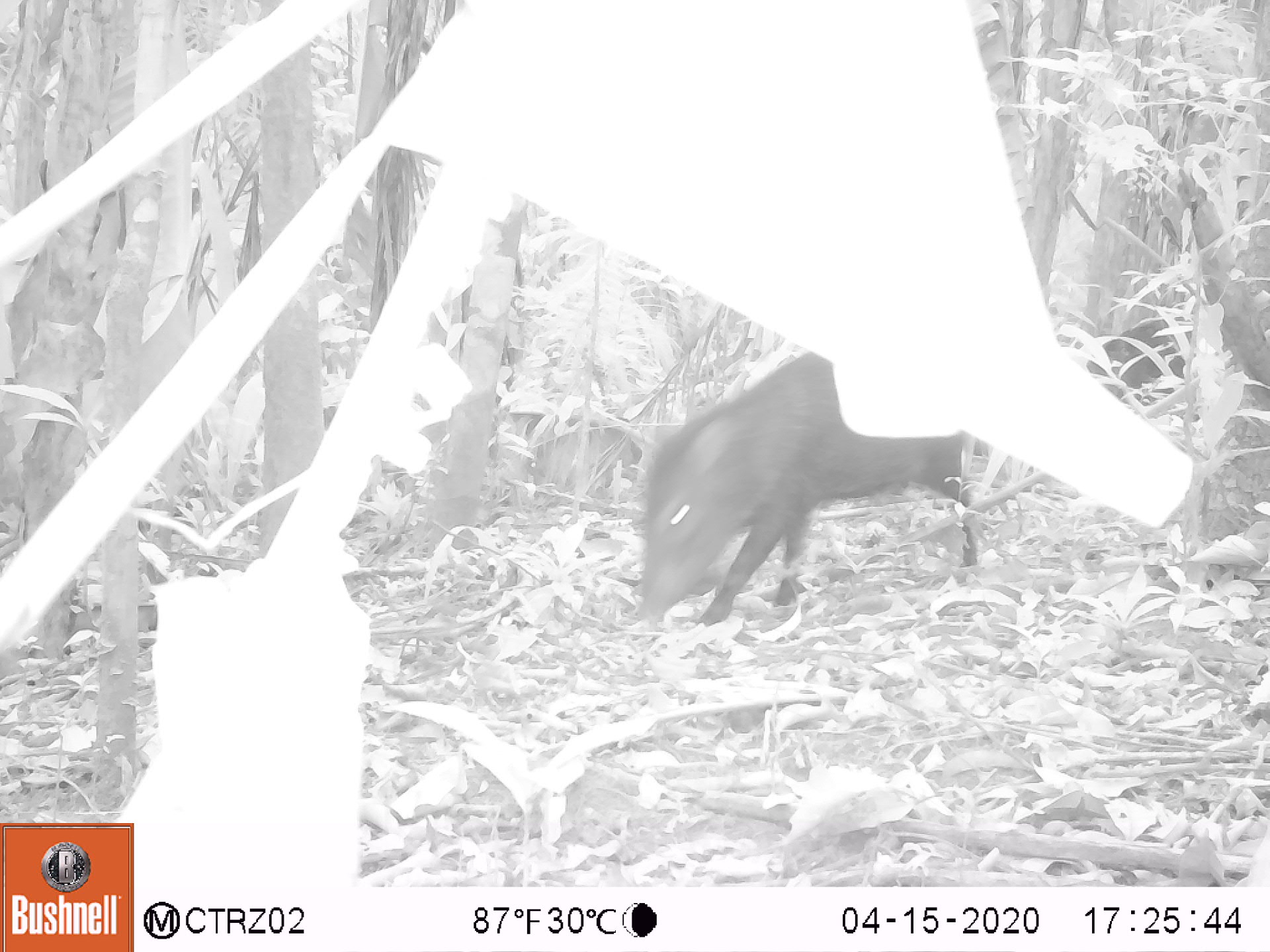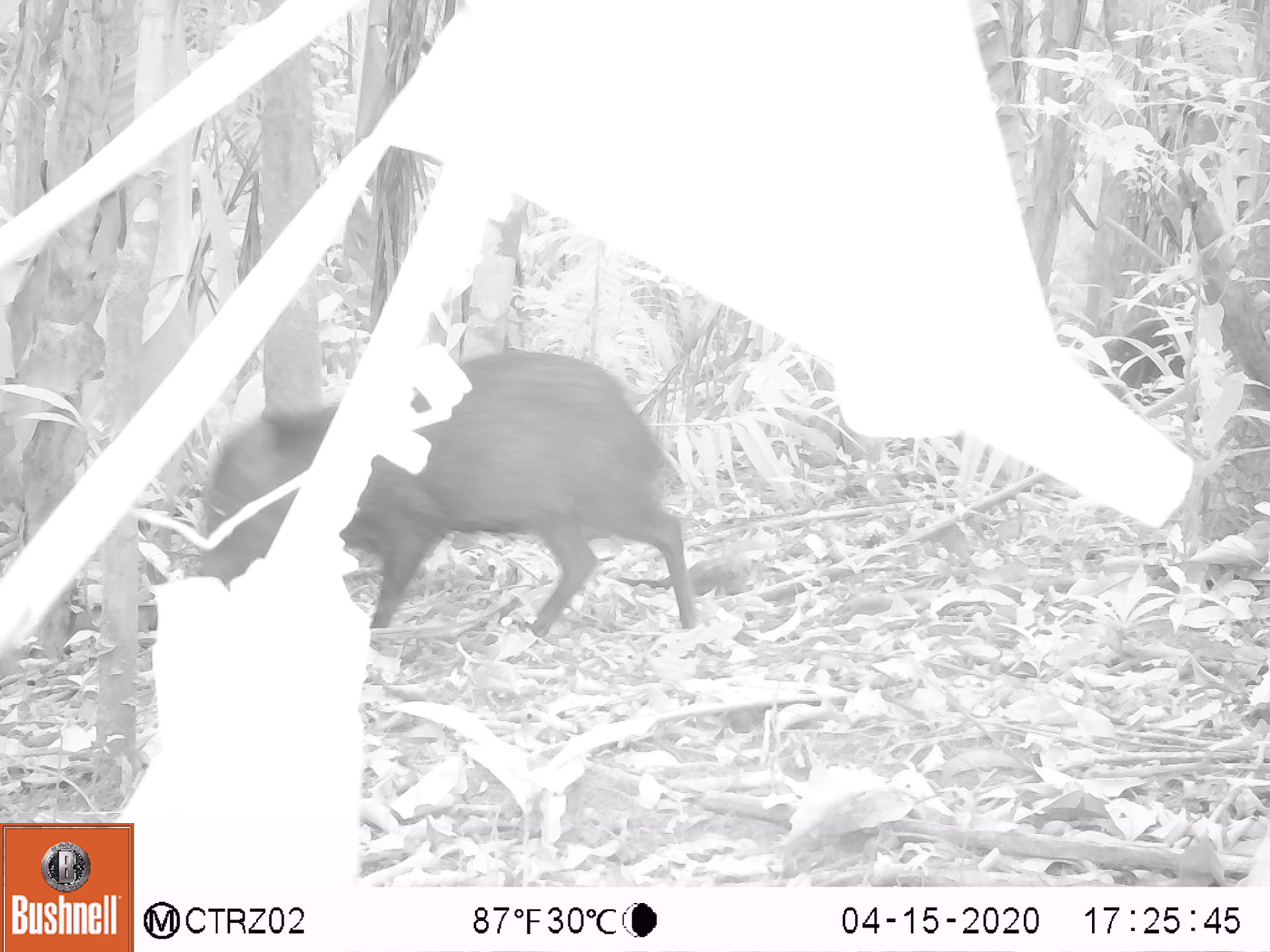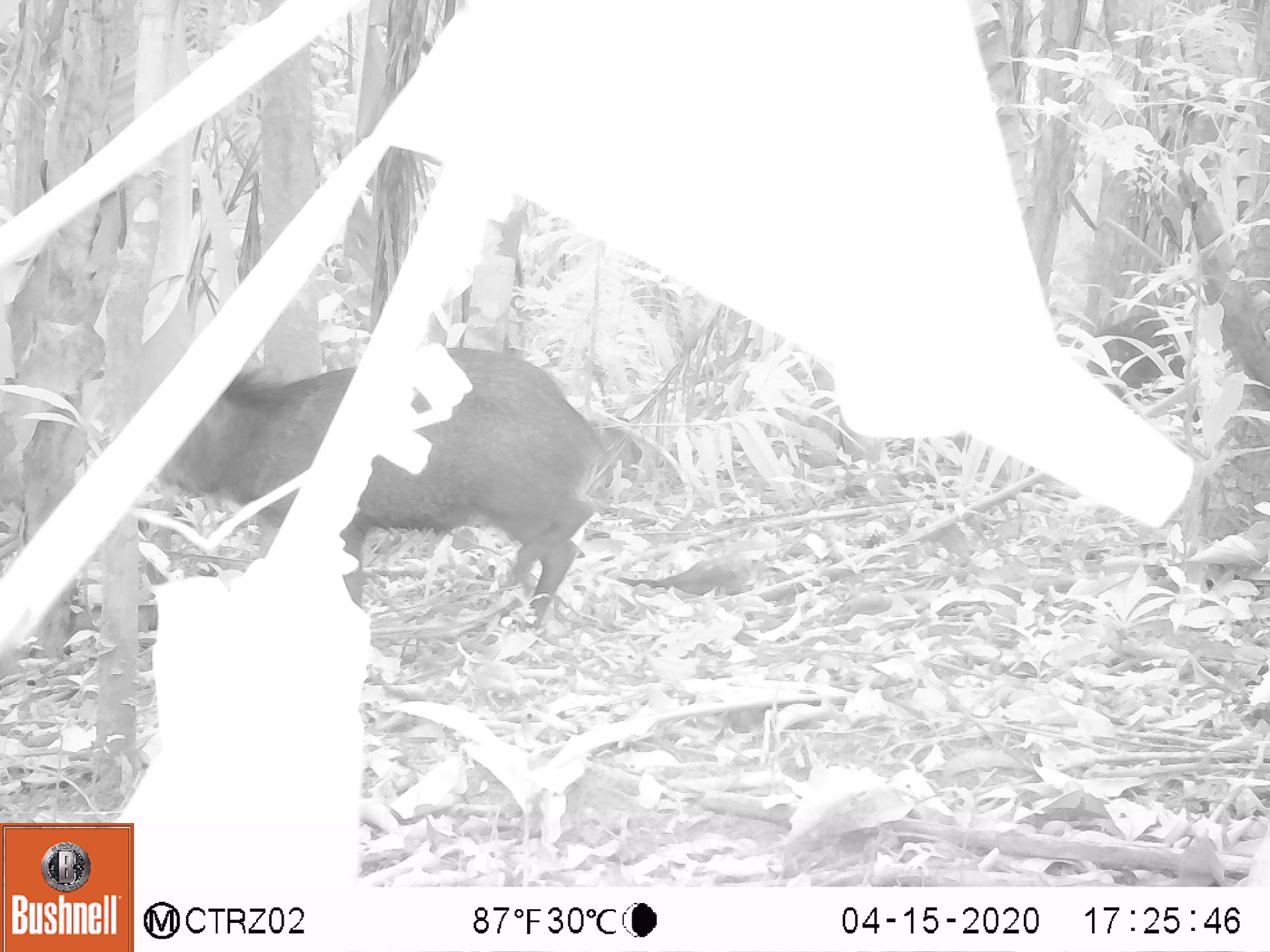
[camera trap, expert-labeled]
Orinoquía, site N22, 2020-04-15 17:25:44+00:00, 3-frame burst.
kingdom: Animalia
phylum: Chordata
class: Mammalia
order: Artiodactyla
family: Tayassuidae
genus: Pecari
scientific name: Pecari tajacu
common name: collared peccary